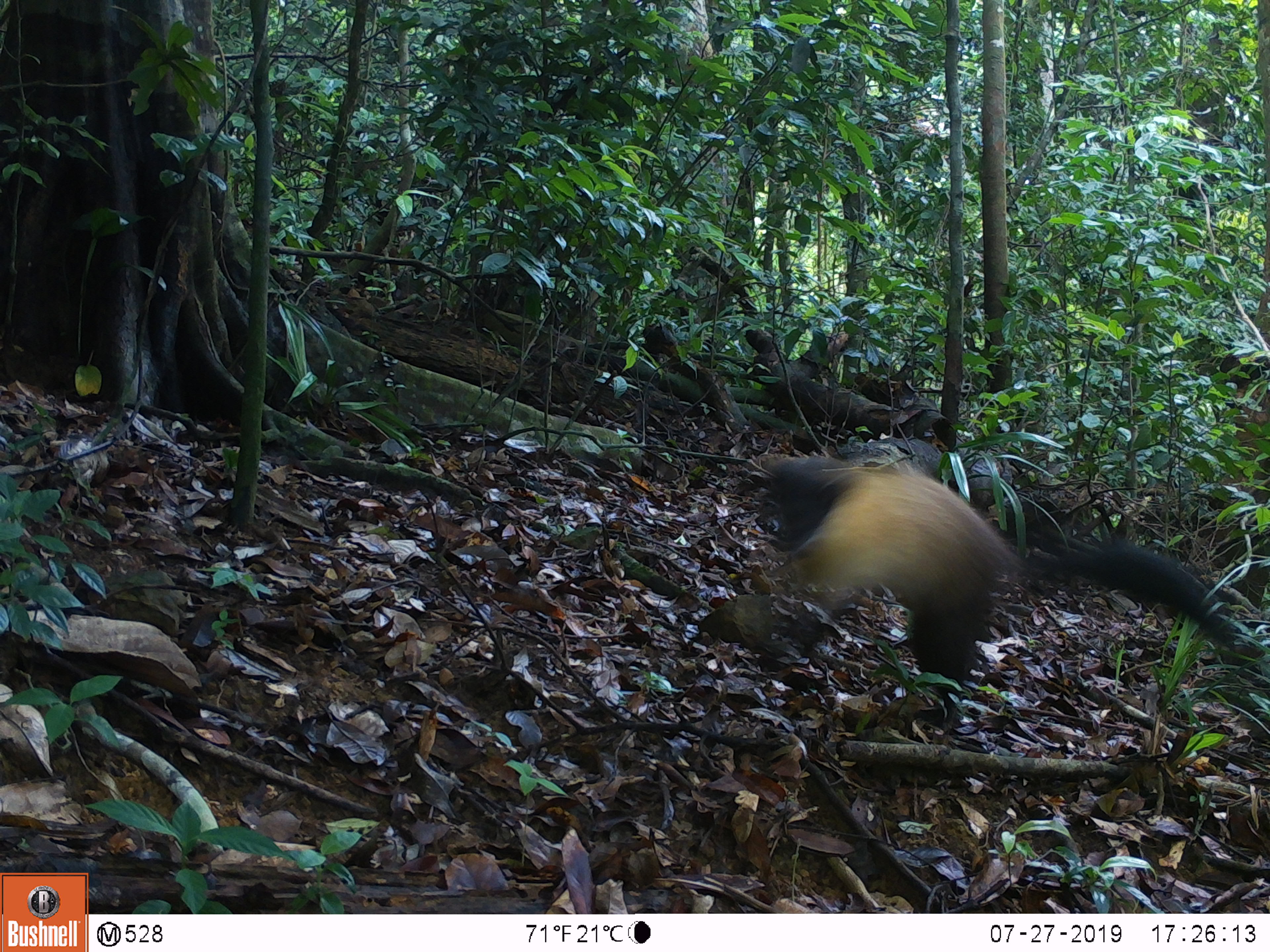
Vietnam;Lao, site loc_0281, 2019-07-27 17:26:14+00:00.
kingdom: Animalia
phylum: Chordata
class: Mammalia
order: Carnivora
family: Mustelidae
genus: Martes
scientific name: Martes flavigula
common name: yellow-throated marten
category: yellow throated marten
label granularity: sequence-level